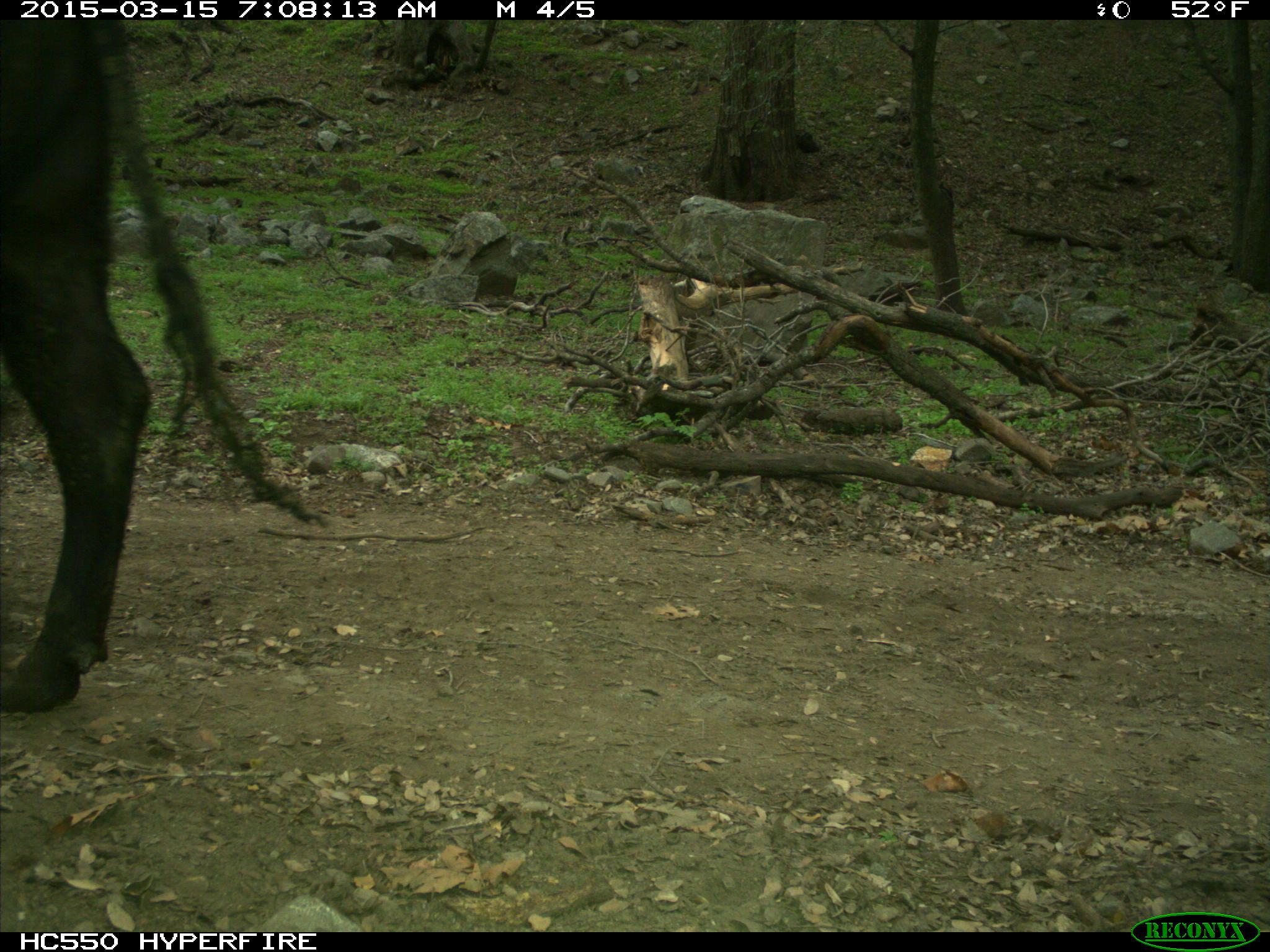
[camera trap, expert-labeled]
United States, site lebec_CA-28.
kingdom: Animalia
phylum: Chordata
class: Mammalia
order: Artiodactyla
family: Bovidae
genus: Bos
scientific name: Bos taurus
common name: domestic cow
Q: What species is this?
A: Bos taurus (domestic cow).